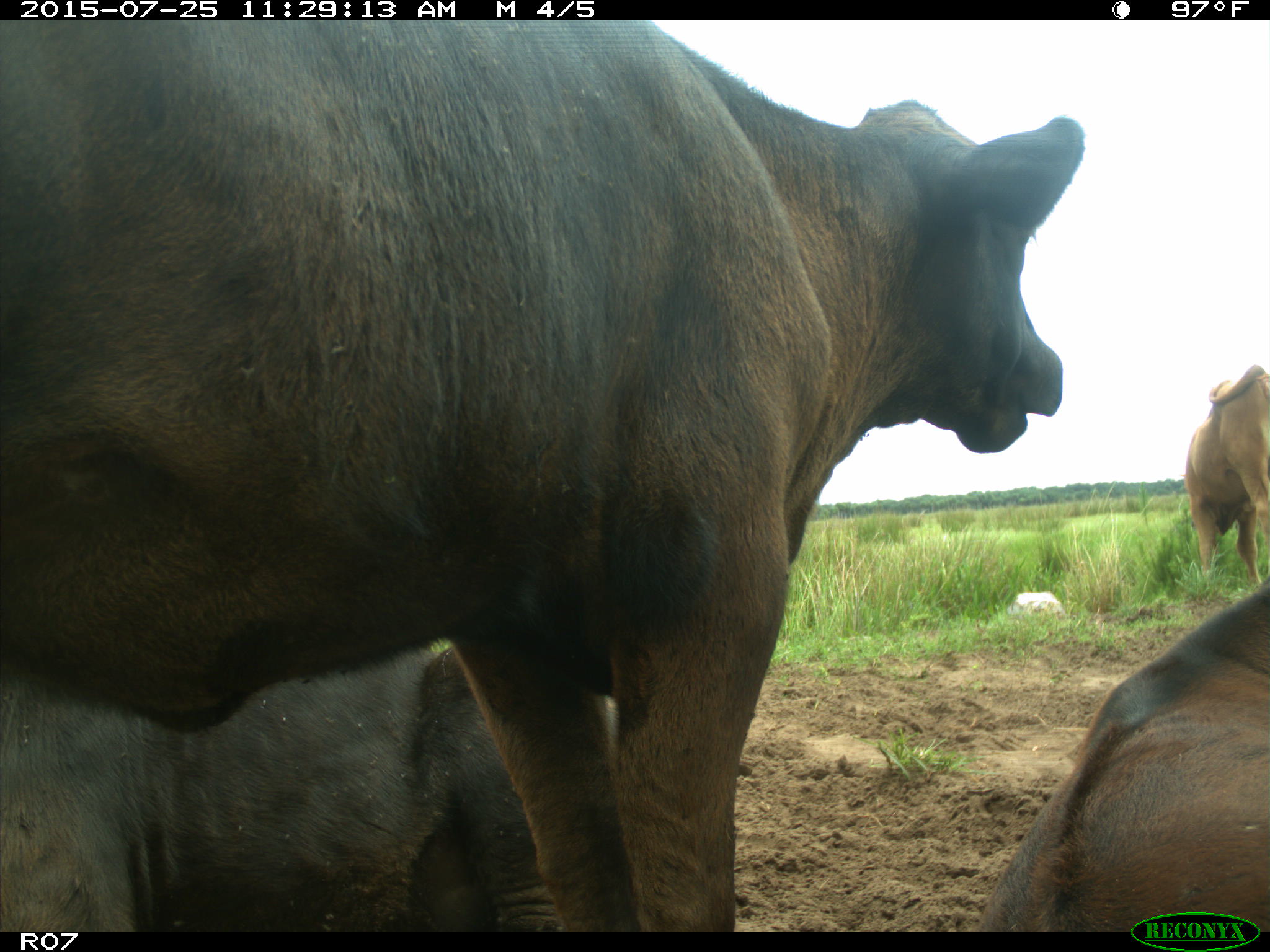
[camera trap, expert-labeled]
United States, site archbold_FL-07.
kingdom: Animalia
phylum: Chordata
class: Mammalia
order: Artiodactyla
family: Bovidae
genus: Bos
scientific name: Bos taurus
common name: domestic cow